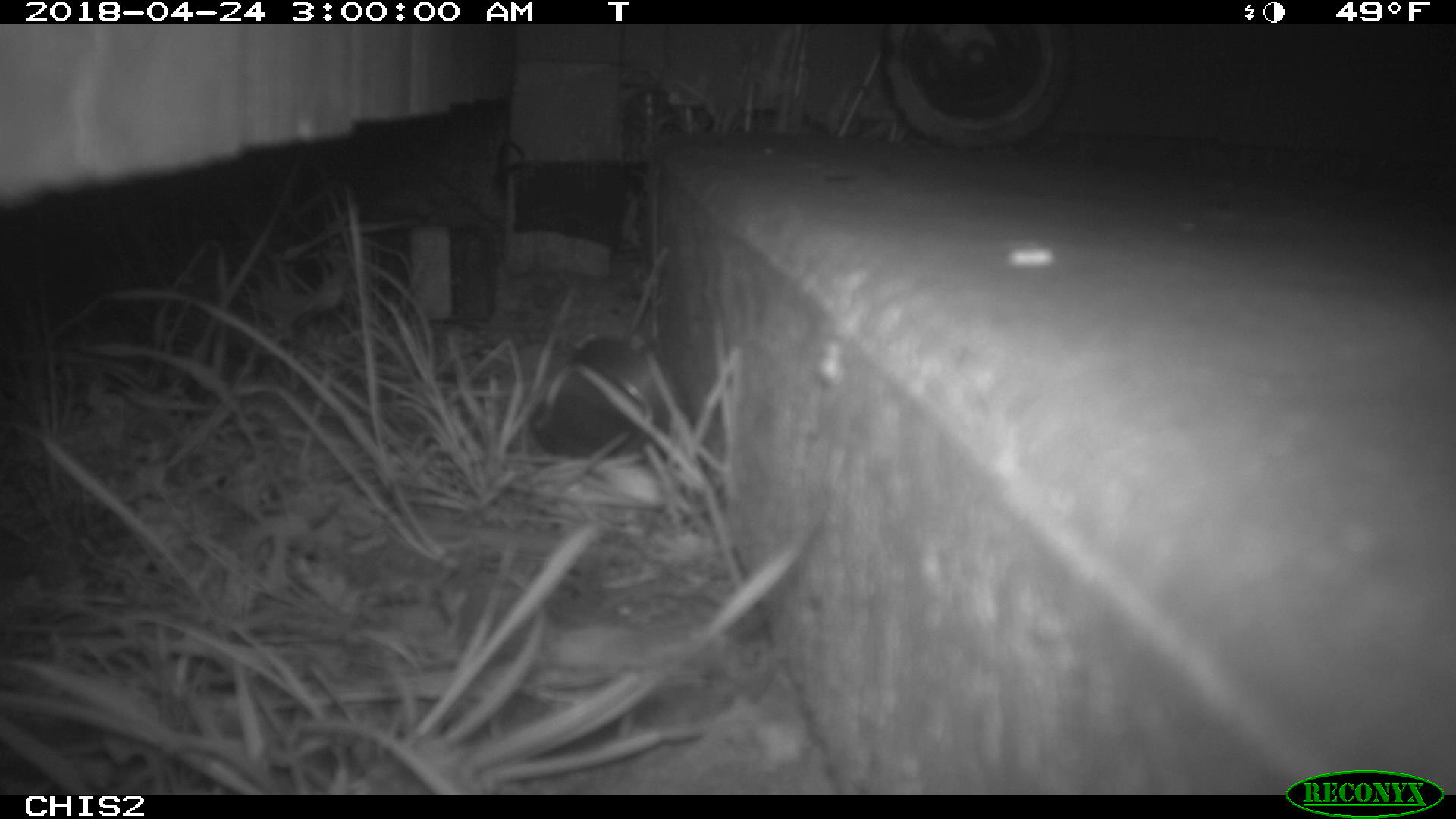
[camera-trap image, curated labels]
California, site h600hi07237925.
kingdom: Animalia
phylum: Chordata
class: Mammalia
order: Rodentia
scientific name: Rodentia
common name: rodent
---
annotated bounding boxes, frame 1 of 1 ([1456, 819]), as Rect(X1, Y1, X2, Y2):
rodent: Rect(528, 328, 671, 457)